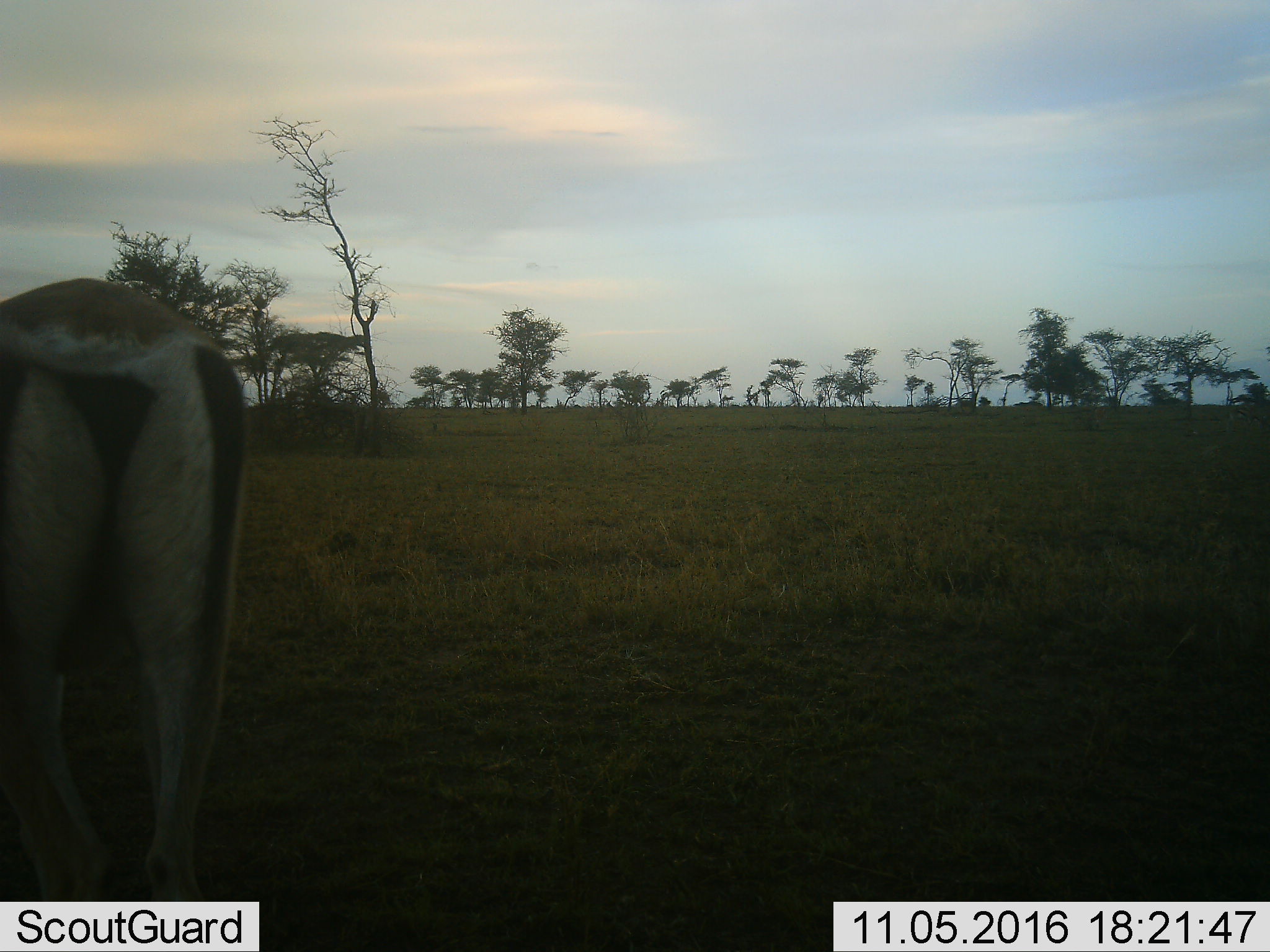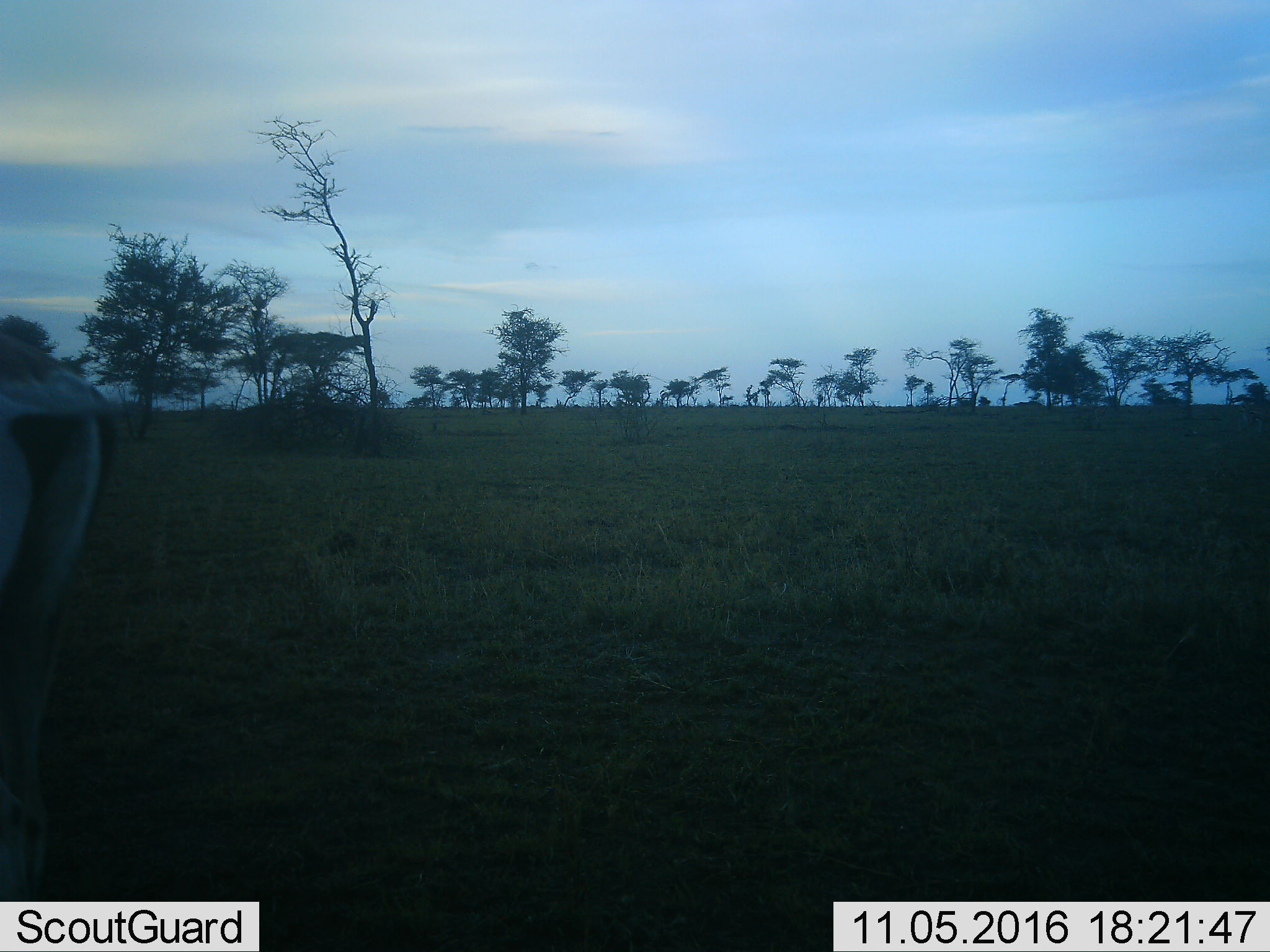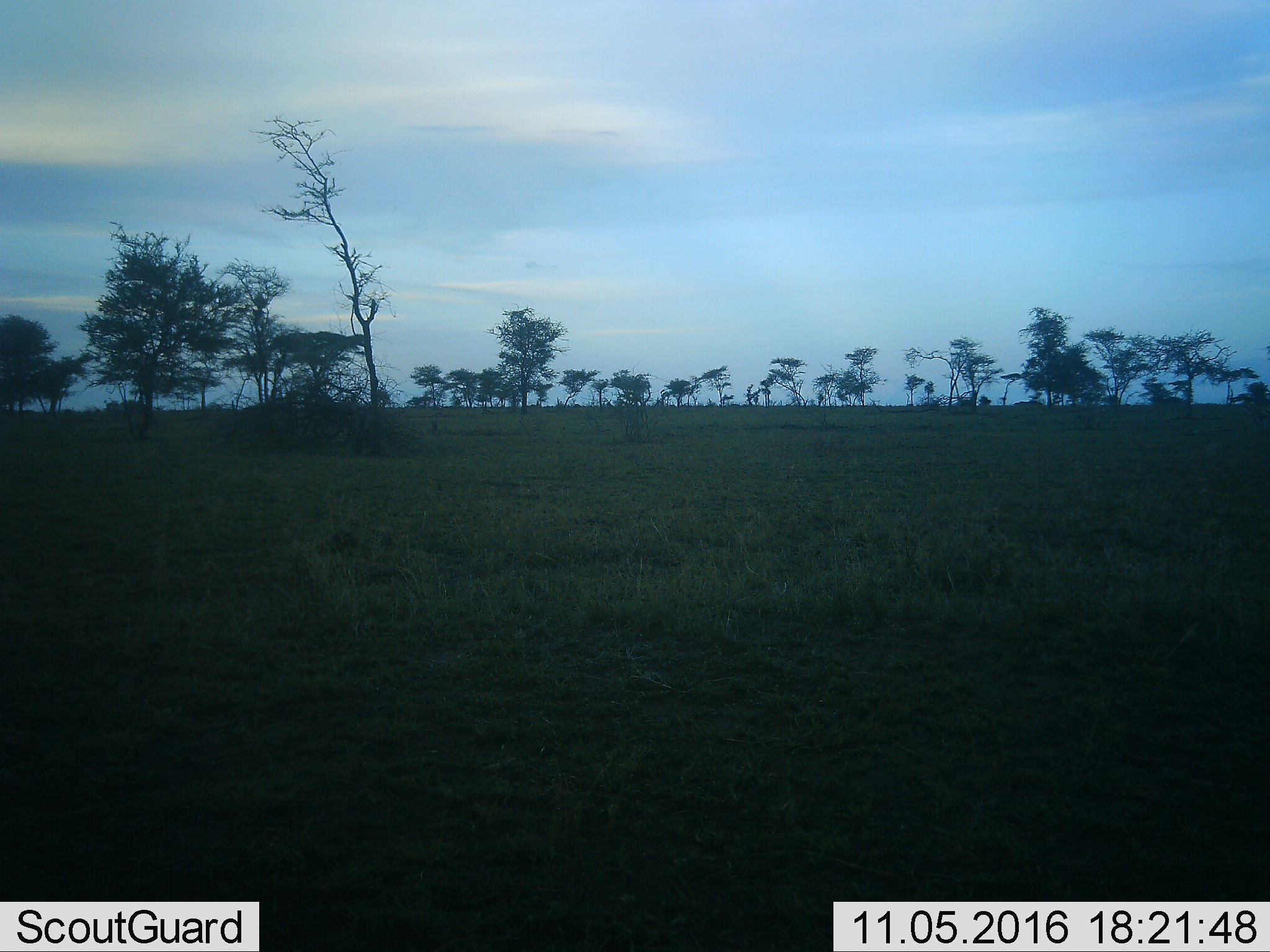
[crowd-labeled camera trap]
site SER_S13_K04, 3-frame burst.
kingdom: Animalia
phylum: Chordata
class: Mammalia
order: Artiodactyla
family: Bovidae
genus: Eudorcas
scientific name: Eudorcas thomsonii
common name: thomson's gazelle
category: gazellethomsons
Gazellethomsons (thomson's gazelle) (Eudorcas thomsonii), count 1. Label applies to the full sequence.